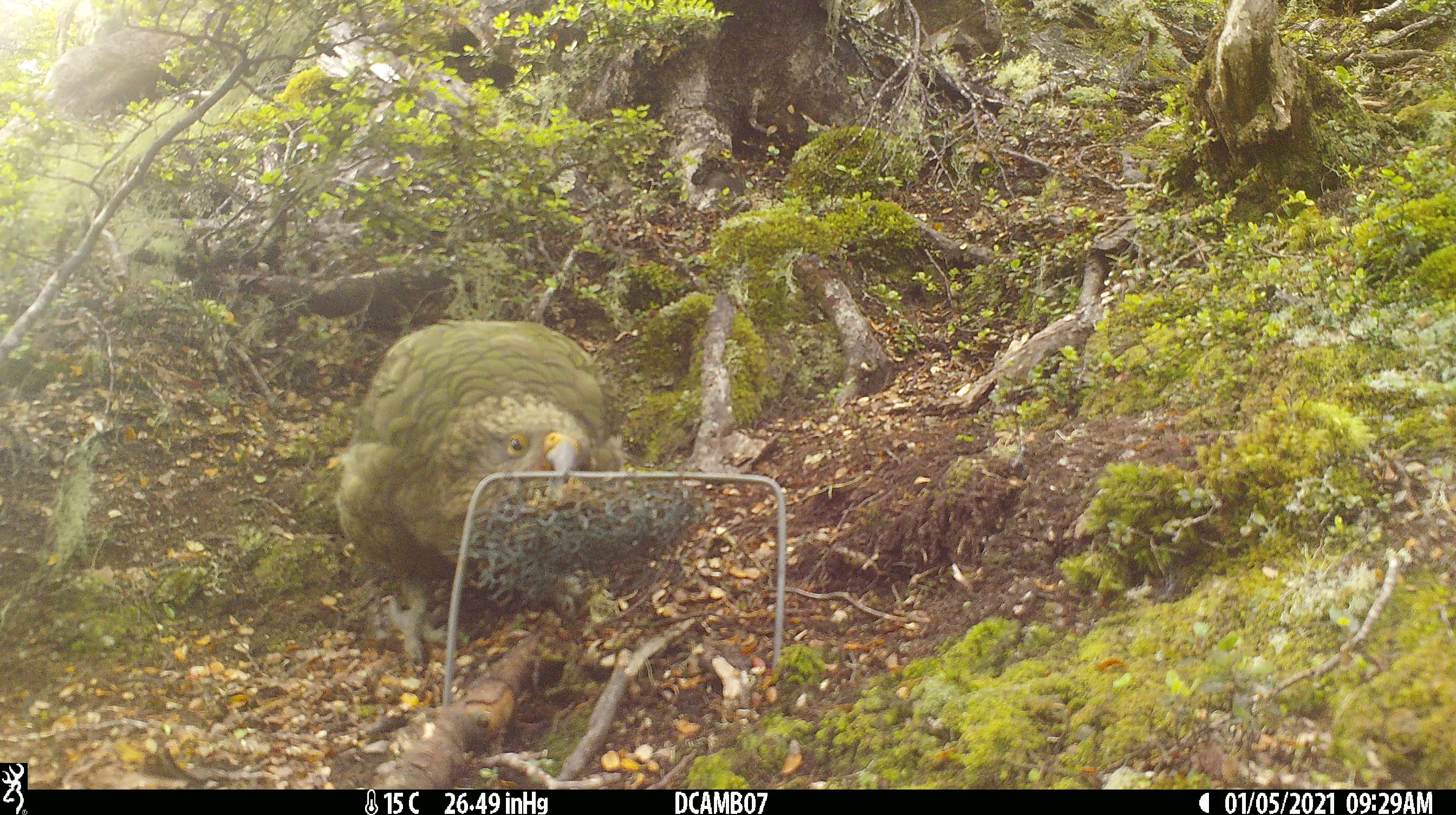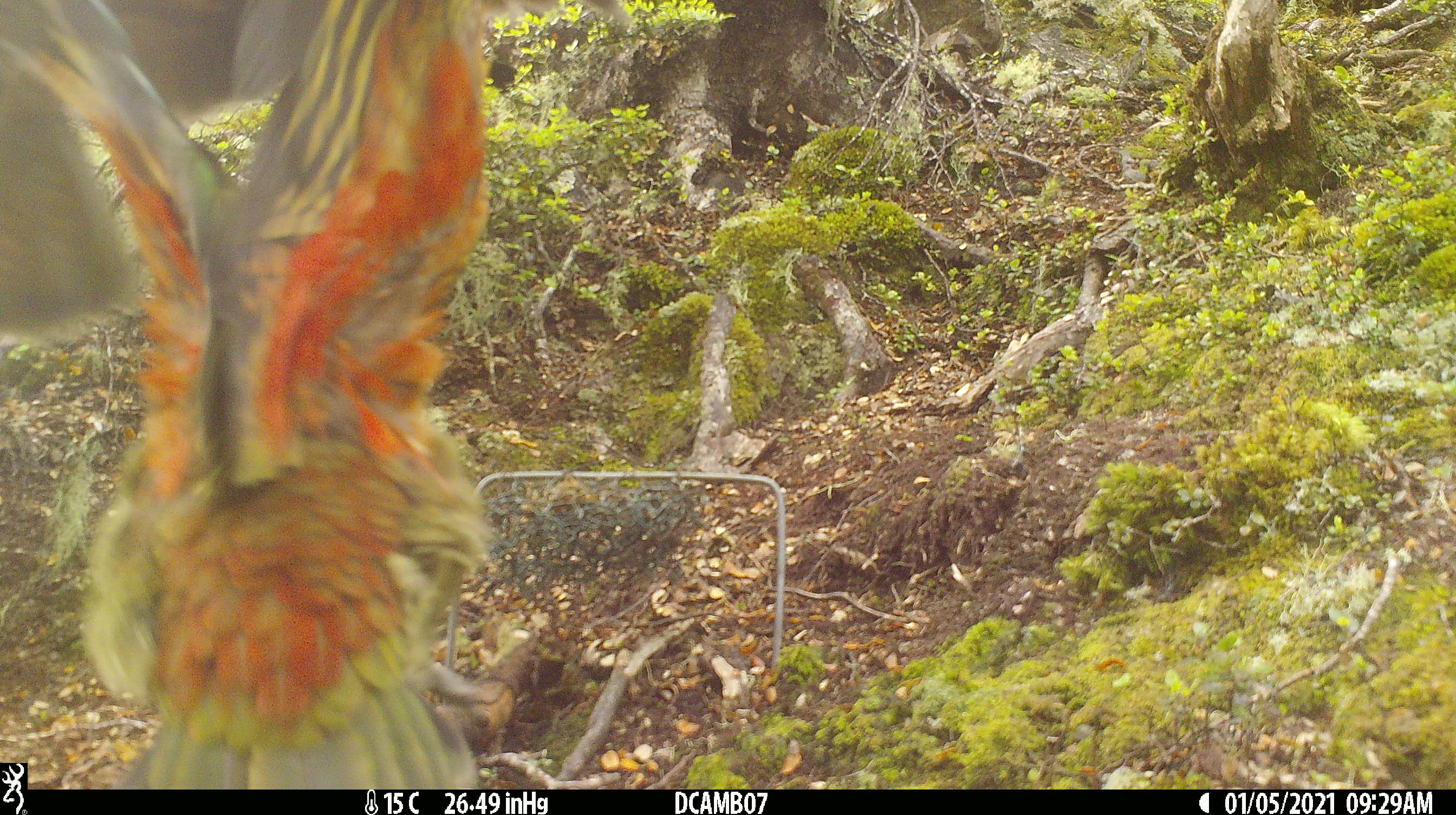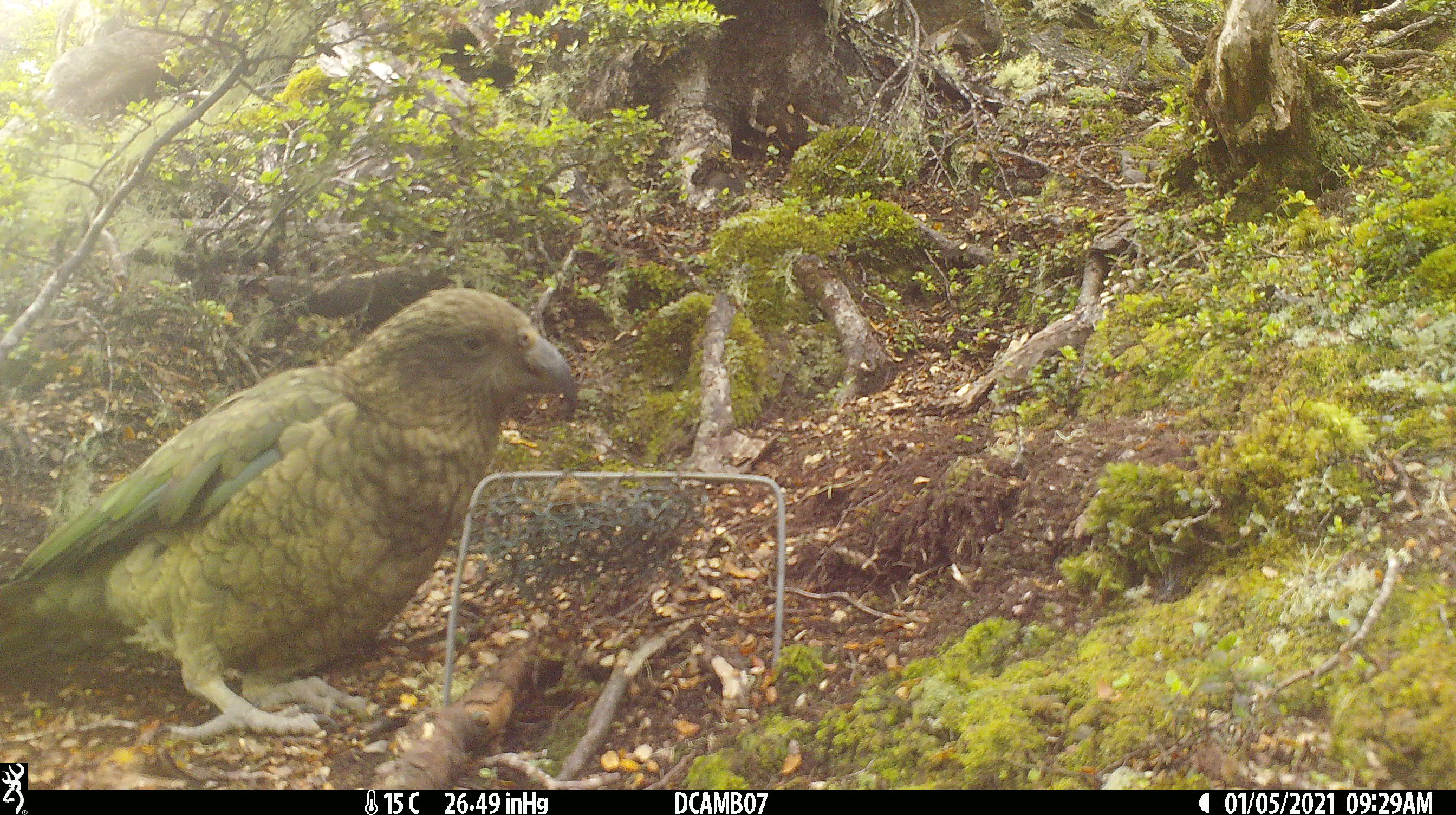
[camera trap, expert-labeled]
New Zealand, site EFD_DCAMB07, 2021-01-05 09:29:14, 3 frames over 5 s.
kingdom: Animalia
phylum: Chordata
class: Aves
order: Psittaciformes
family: Strigopidae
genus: Nestor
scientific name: Nestor notabilis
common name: kea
Kea (Nestor notabilis).